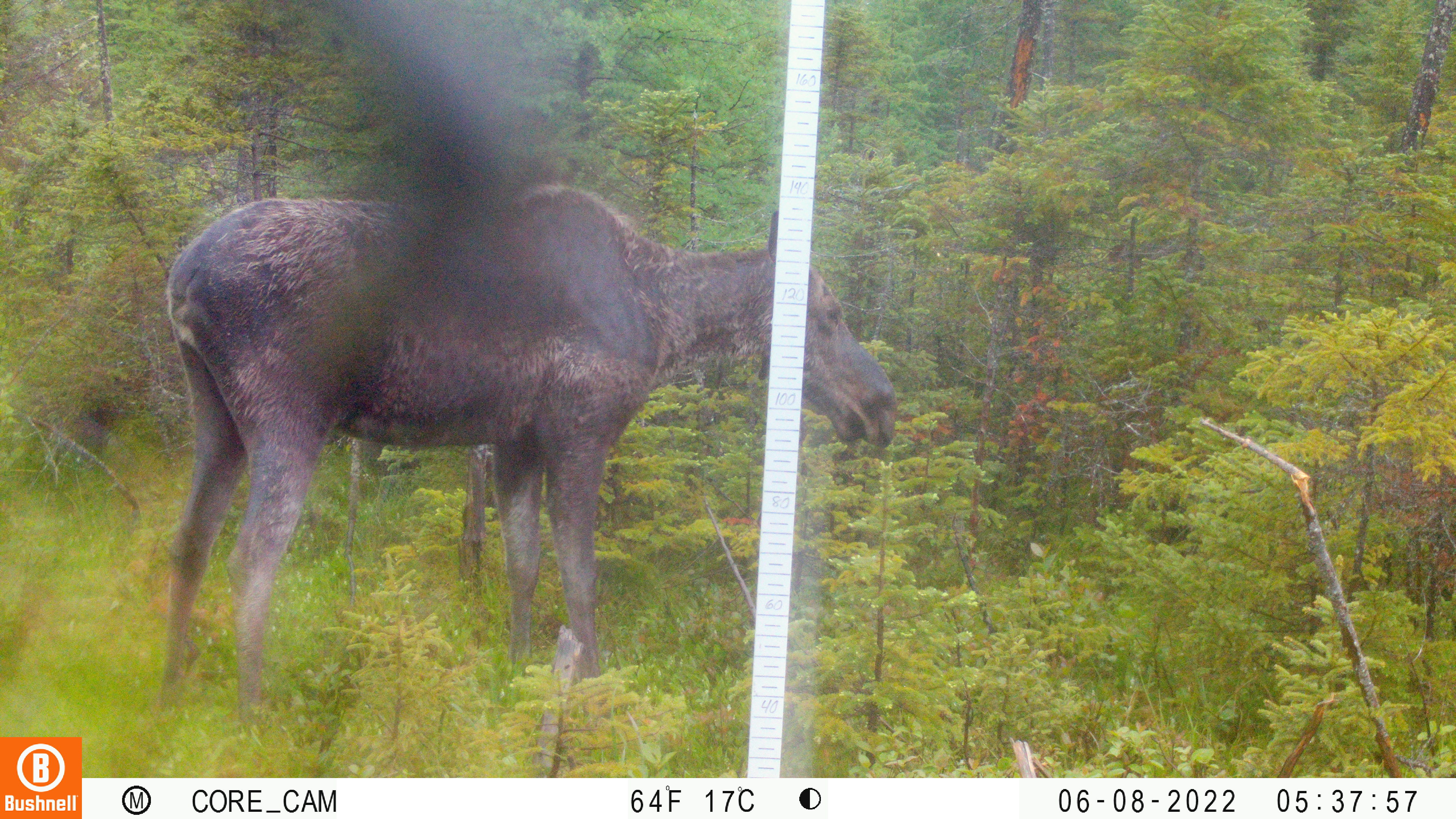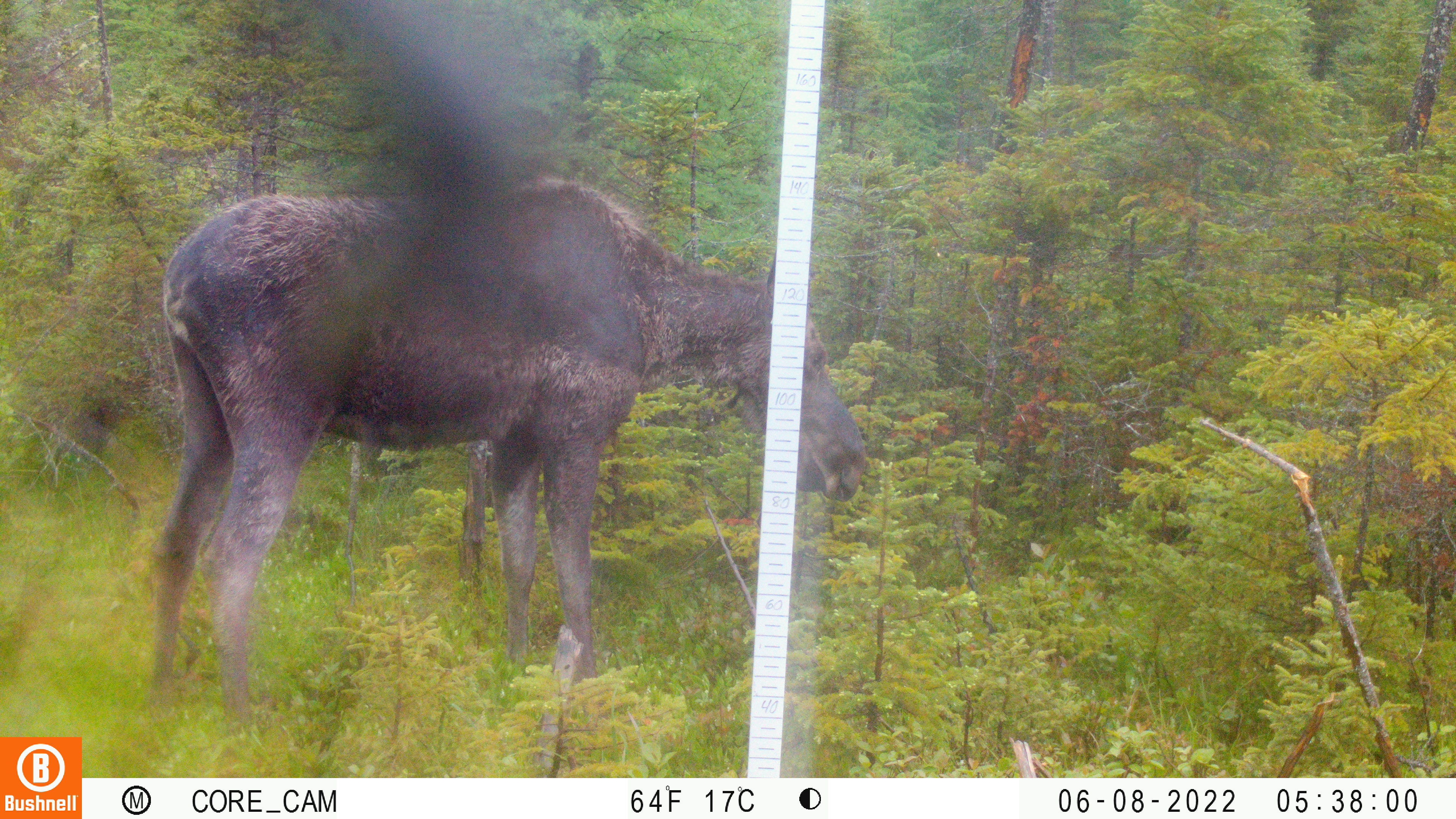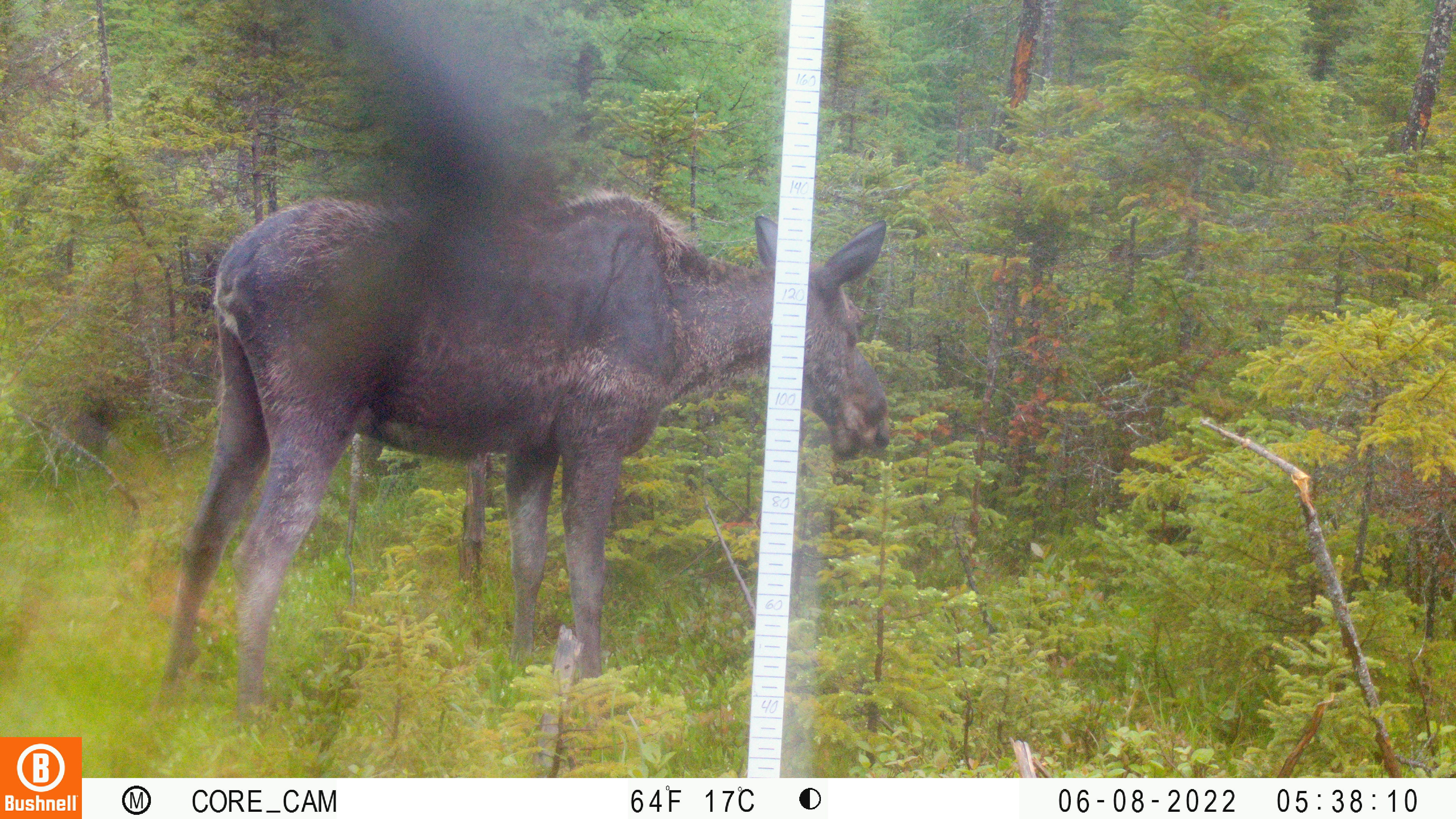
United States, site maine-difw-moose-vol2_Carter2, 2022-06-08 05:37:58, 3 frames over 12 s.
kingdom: Animalia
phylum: Chordata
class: Mammalia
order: Artiodactyla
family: Cervidae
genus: Alces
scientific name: Alces alces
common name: moose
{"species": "moose (Alces alces)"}